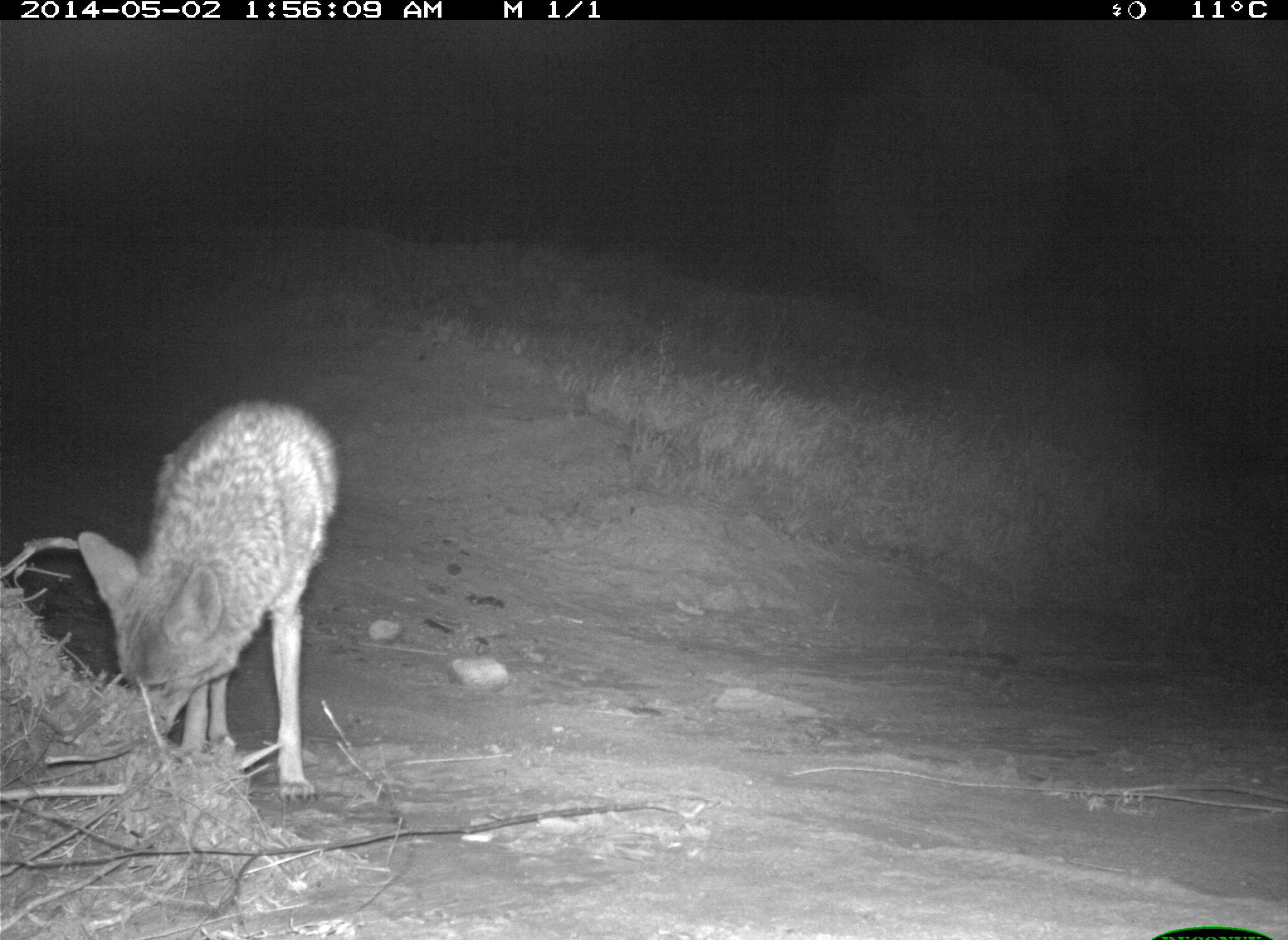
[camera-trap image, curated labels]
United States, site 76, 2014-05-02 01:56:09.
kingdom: Animalia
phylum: Chordata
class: Mammalia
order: Carnivora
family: Canidae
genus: Canis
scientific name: Canis latrans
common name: coyote